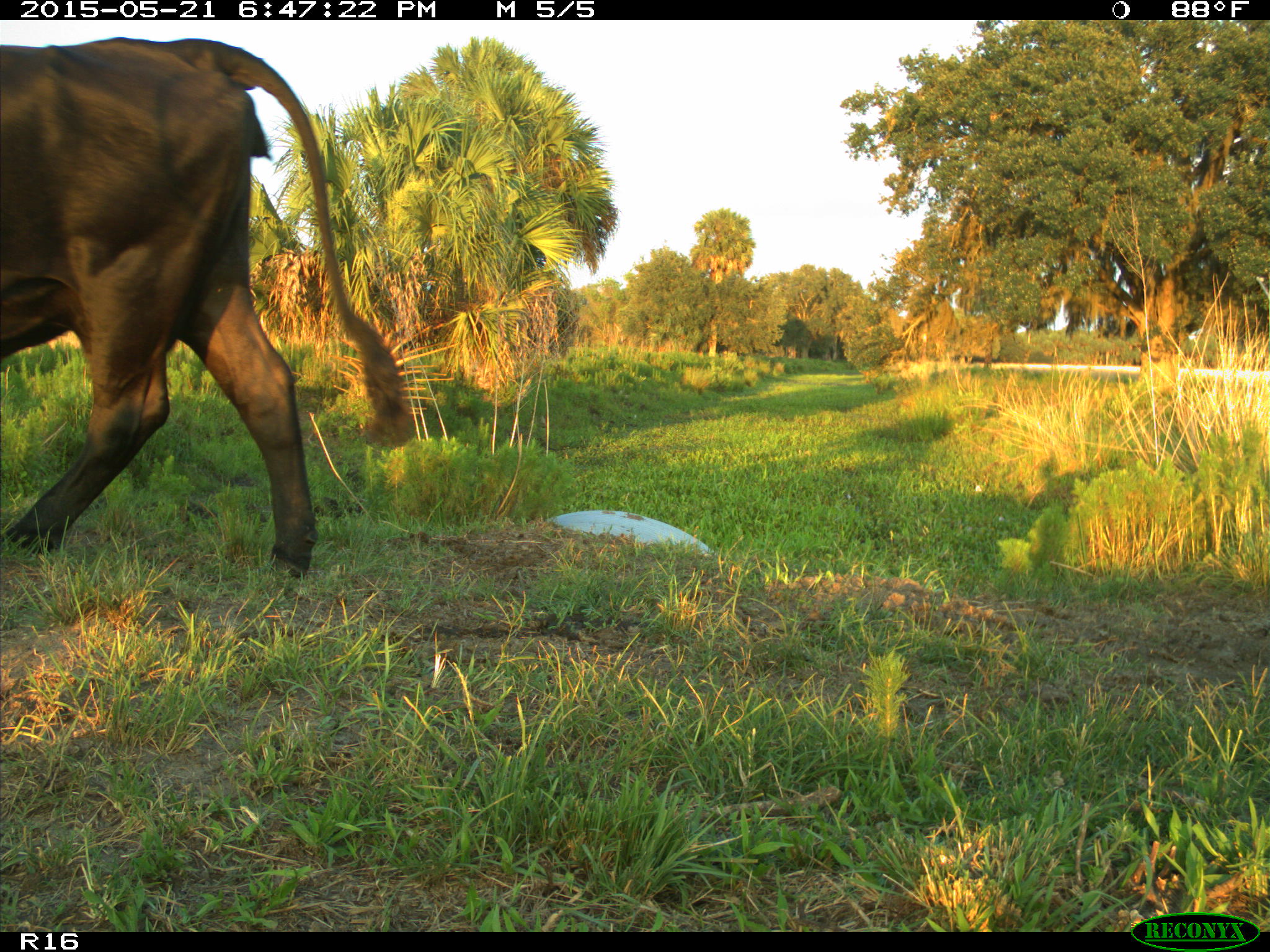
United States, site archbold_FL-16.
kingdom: Animalia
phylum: Chordata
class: Mammalia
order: Artiodactyla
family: Bovidae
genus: Bos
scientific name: Bos taurus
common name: domestic cow